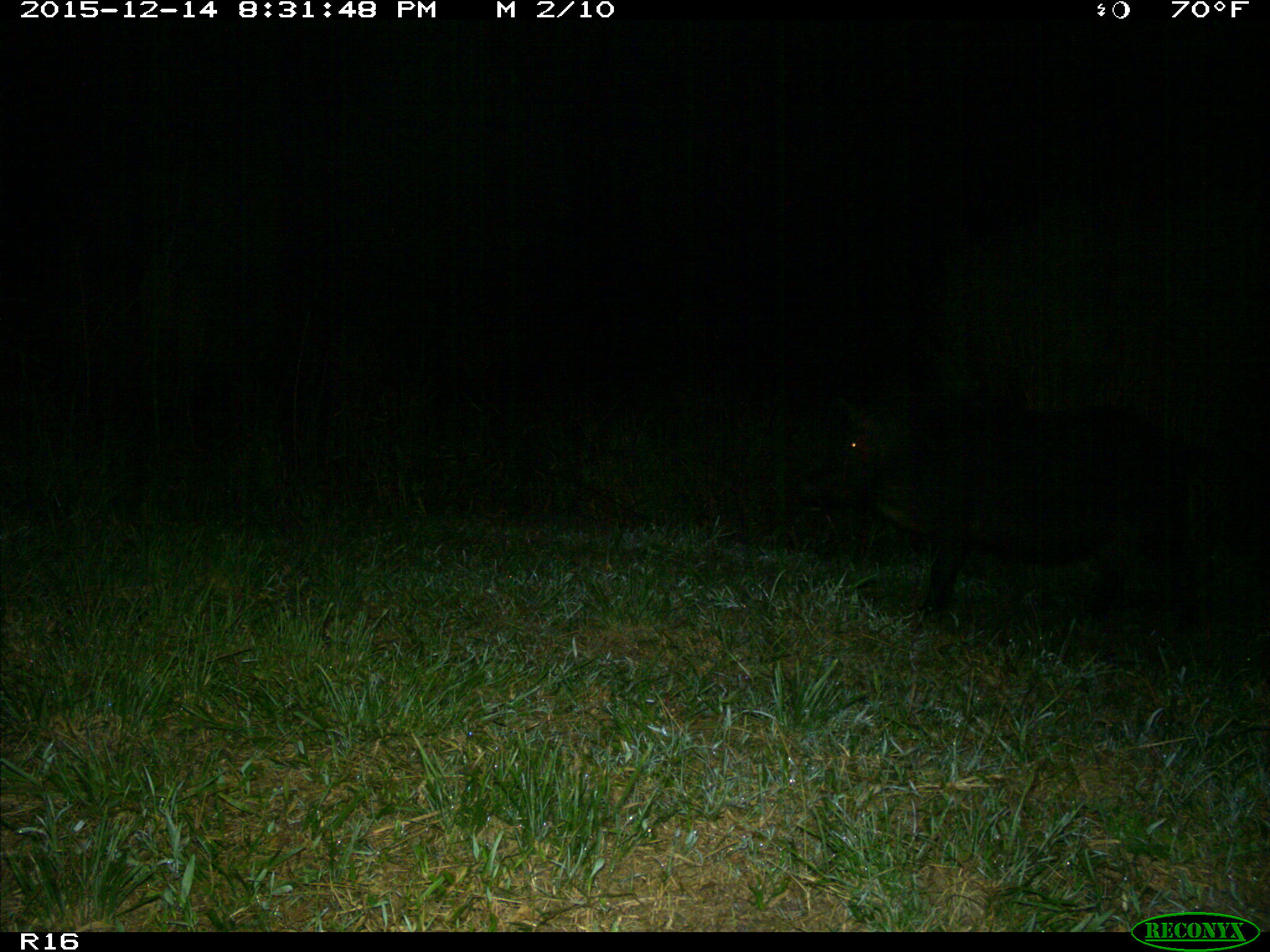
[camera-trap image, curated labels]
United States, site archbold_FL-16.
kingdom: Animalia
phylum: Chordata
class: Mammalia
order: Artiodactyla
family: Suidae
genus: Sus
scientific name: Sus scrofa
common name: wild boar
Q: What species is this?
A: Sus scrofa (wild boar).